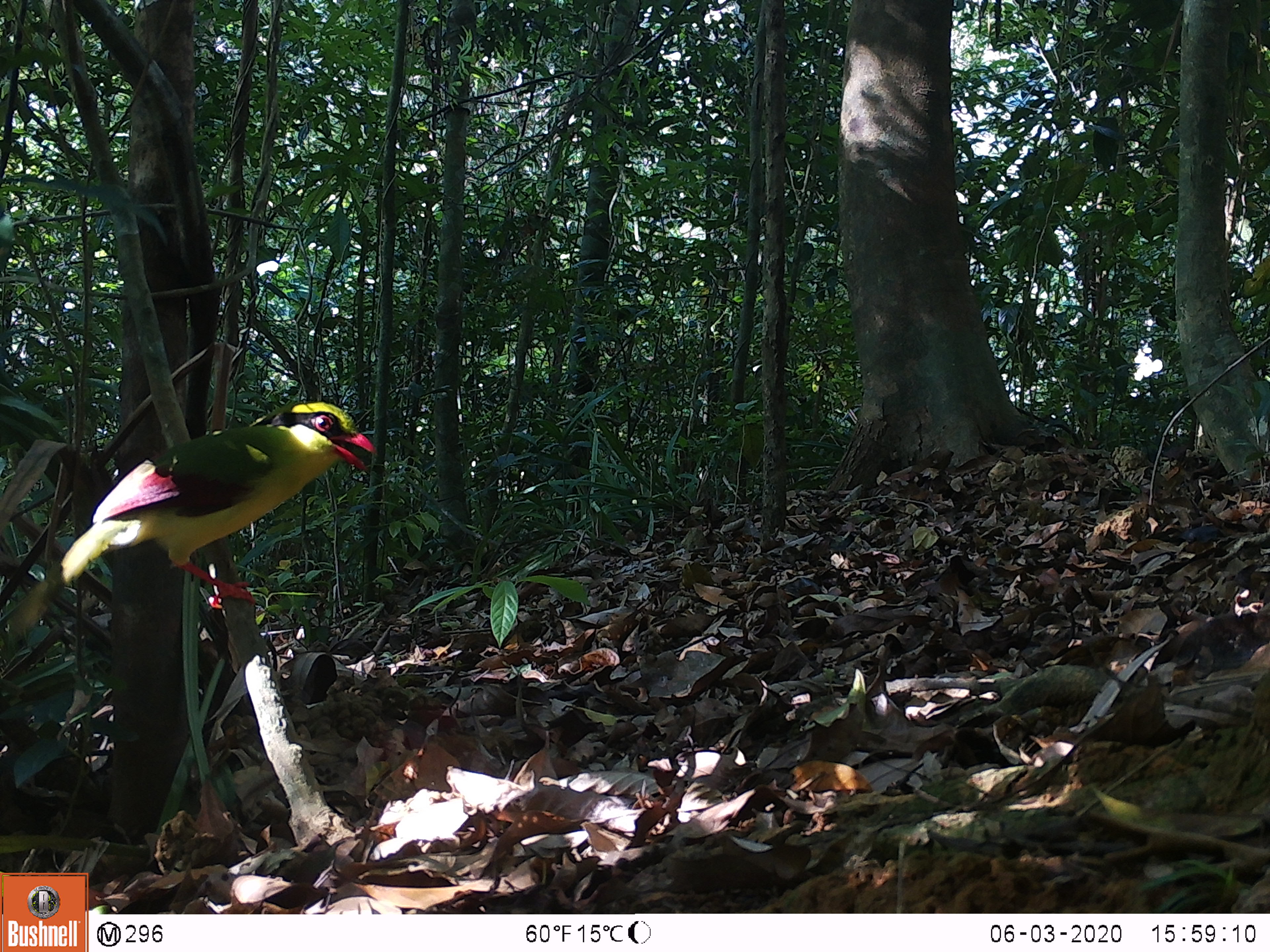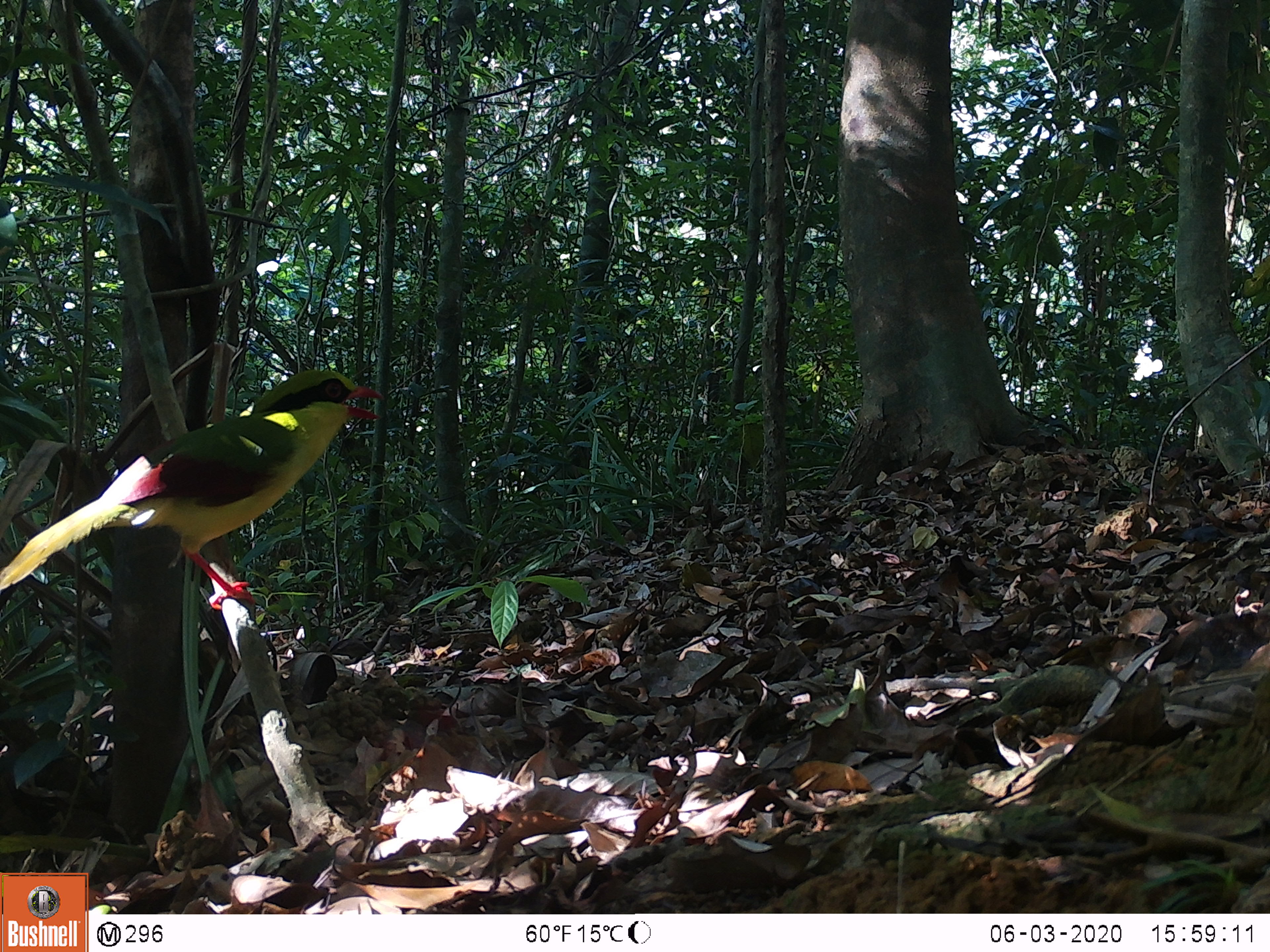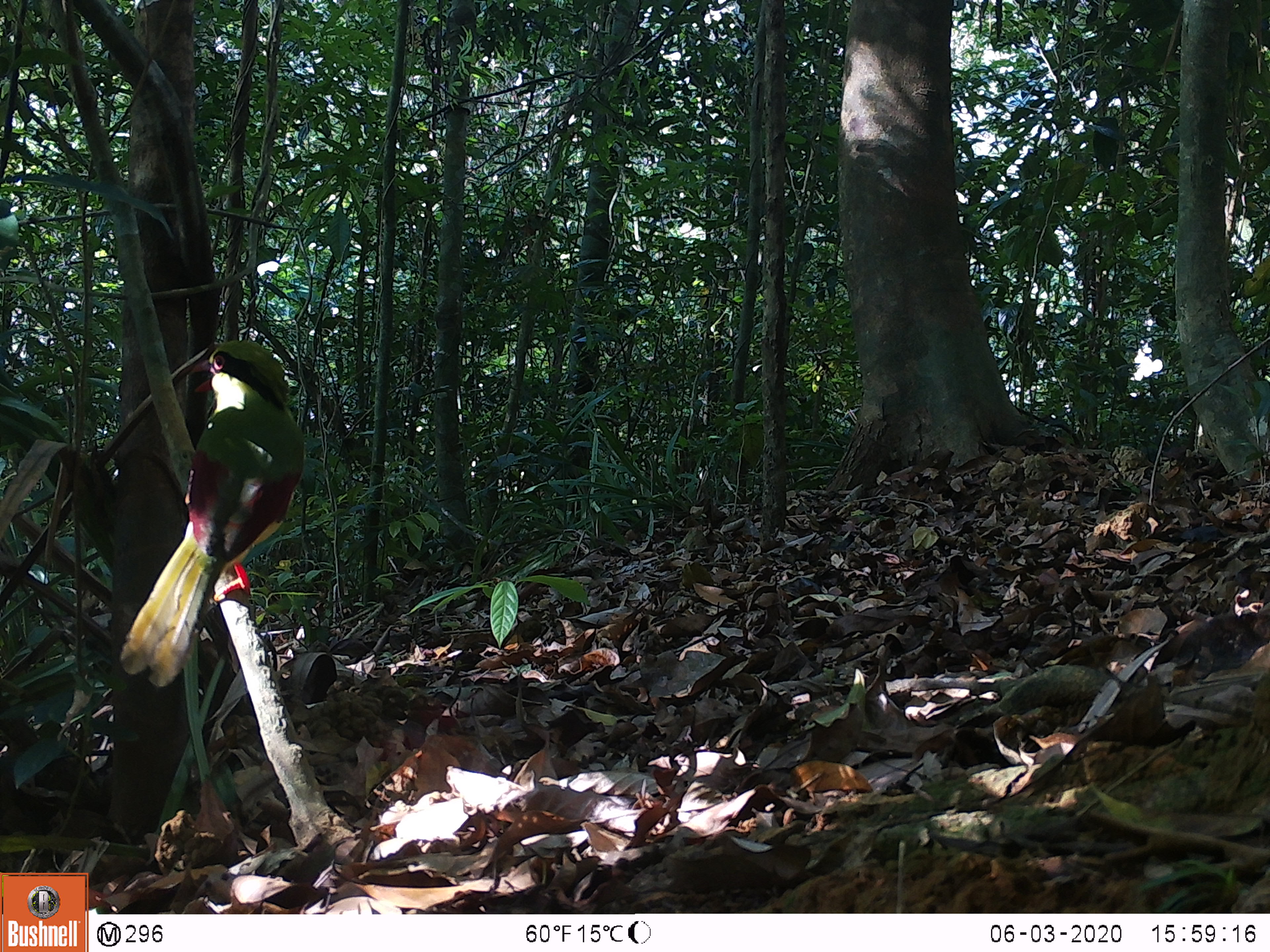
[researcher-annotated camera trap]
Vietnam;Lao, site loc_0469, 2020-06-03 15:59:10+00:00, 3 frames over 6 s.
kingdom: Animalia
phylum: Chordata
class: Aves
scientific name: Aves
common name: bird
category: unidentified bird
Unidentified bird (bird) (Aves). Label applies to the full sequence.